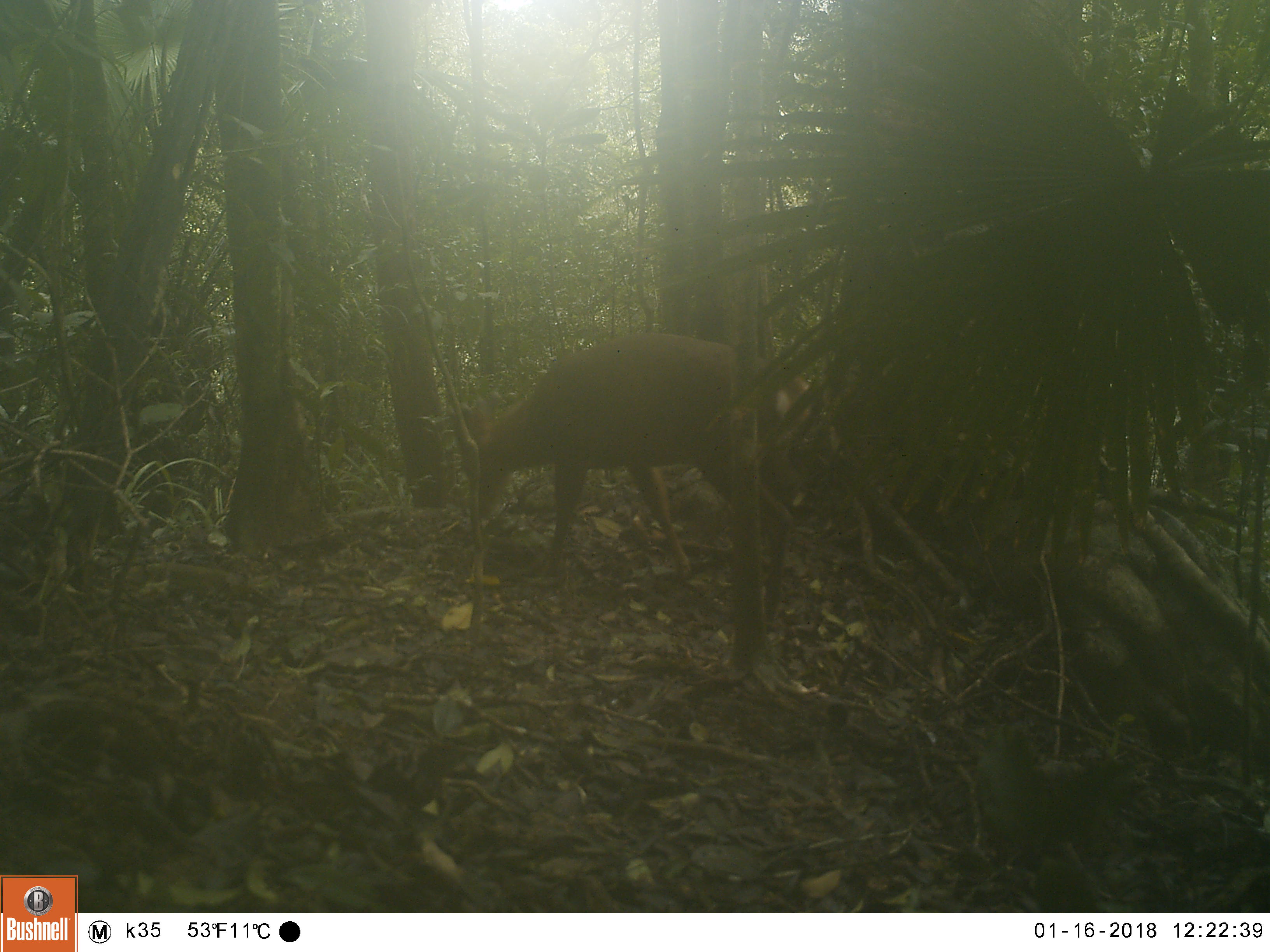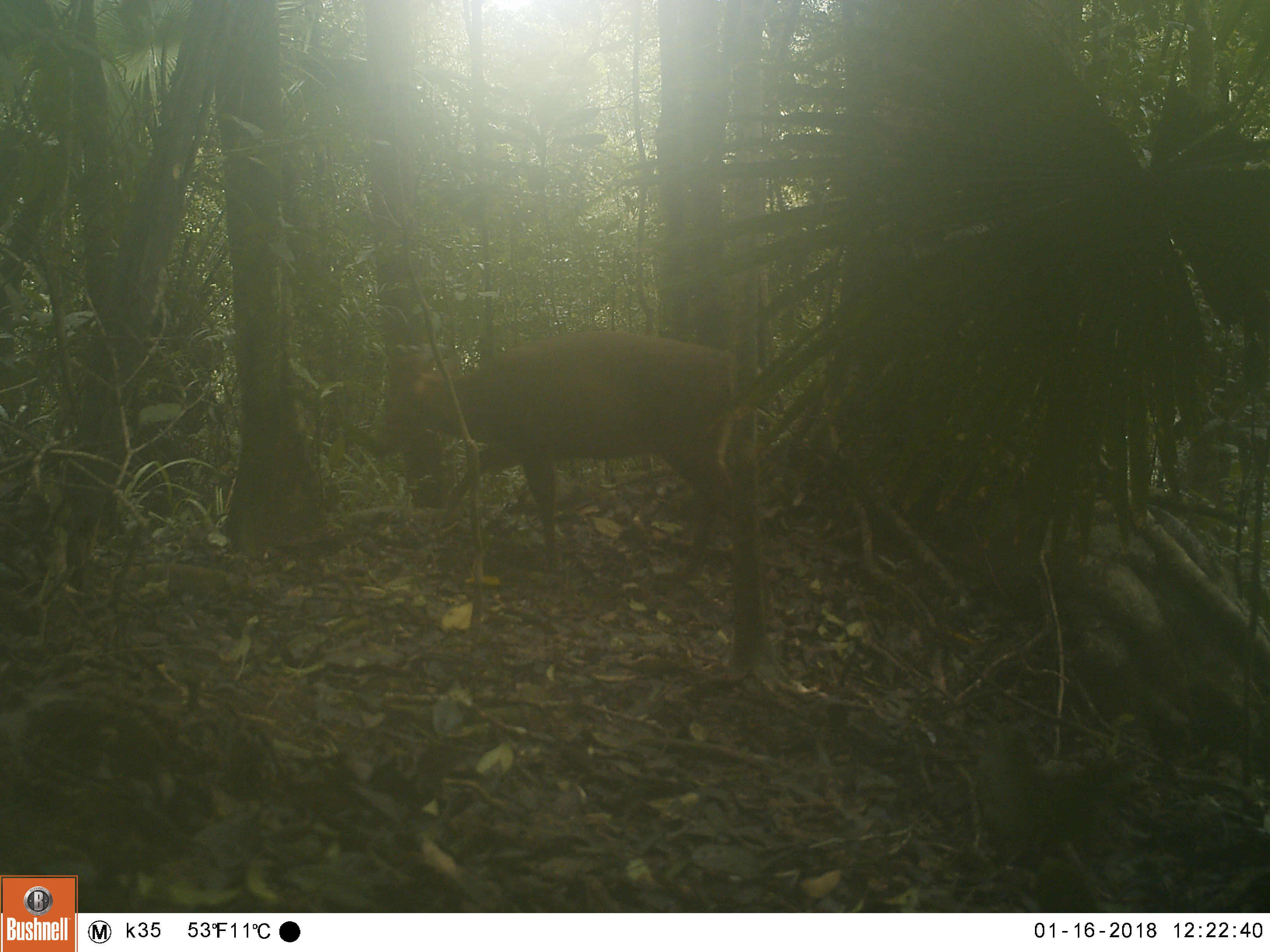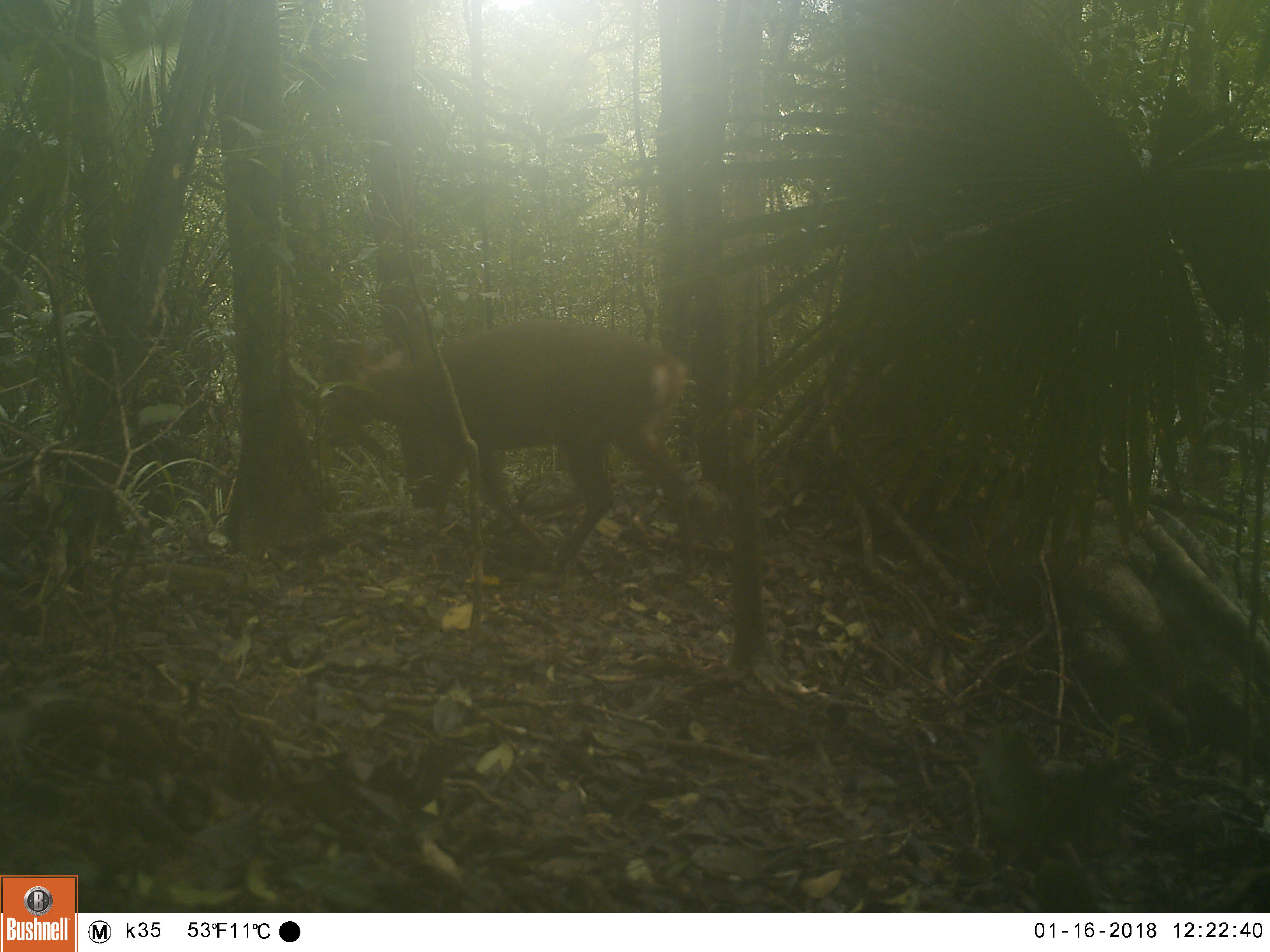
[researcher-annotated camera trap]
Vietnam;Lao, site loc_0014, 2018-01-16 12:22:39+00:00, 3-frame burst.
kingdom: Animalia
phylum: Chordata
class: Mammalia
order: Artiodactyla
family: Cervidae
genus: Muntiacus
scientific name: Muntiacus vuquangensis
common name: large-antlered muntjac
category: large antlered muntjac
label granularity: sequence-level